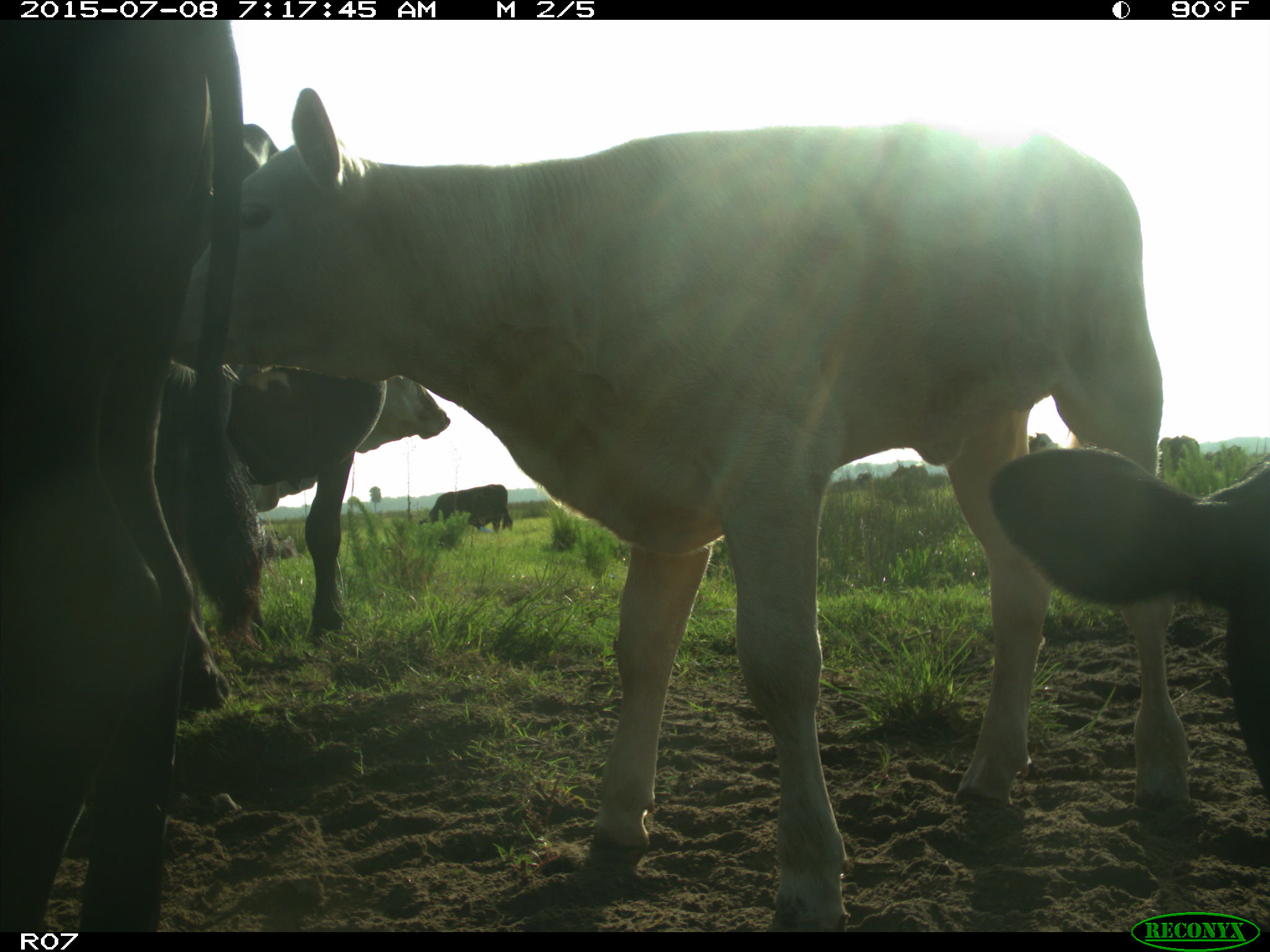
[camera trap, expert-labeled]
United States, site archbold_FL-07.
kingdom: Animalia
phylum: Chordata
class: Mammalia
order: Artiodactyla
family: Bovidae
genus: Bos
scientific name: Bos taurus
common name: domestic cow